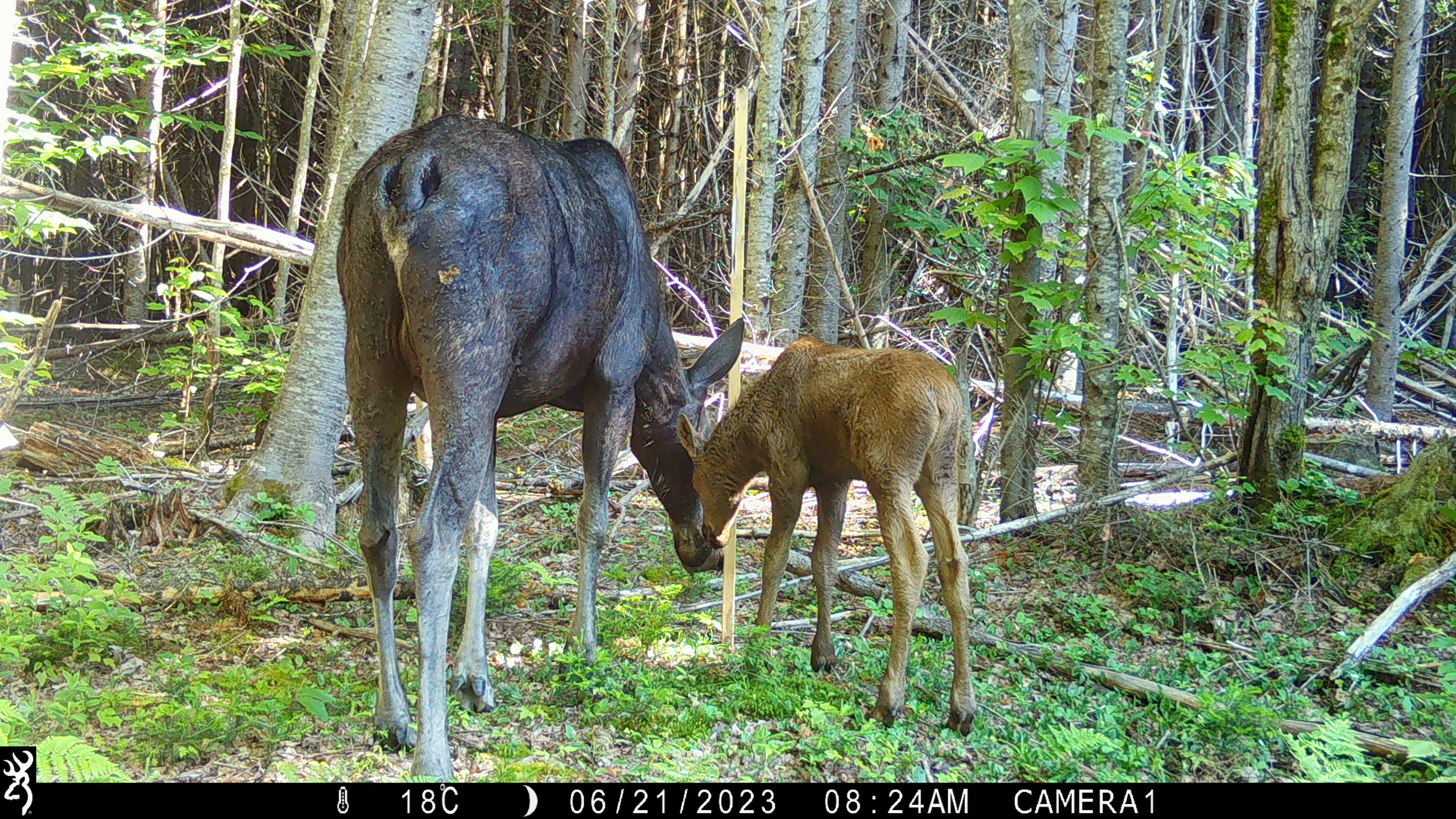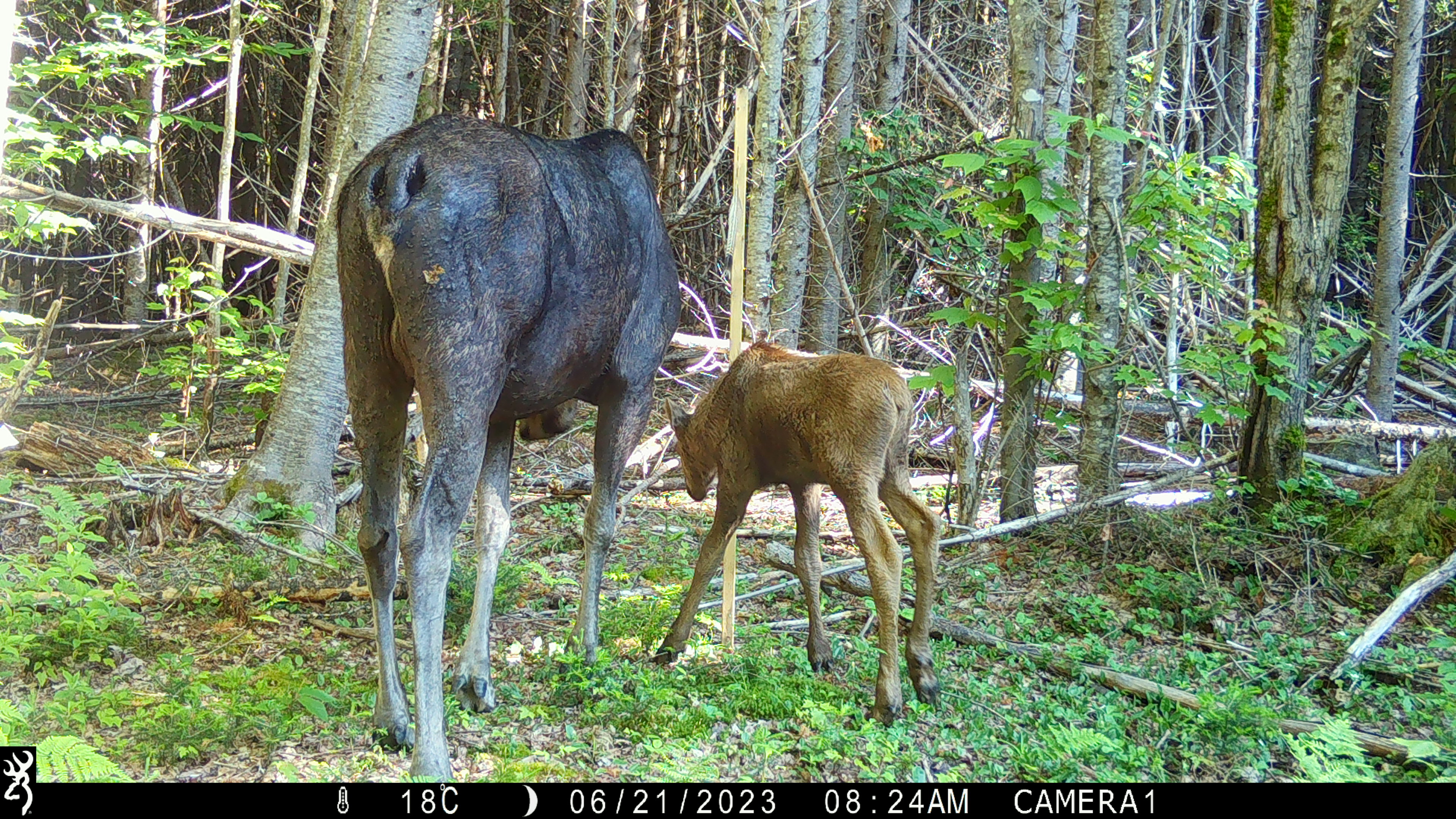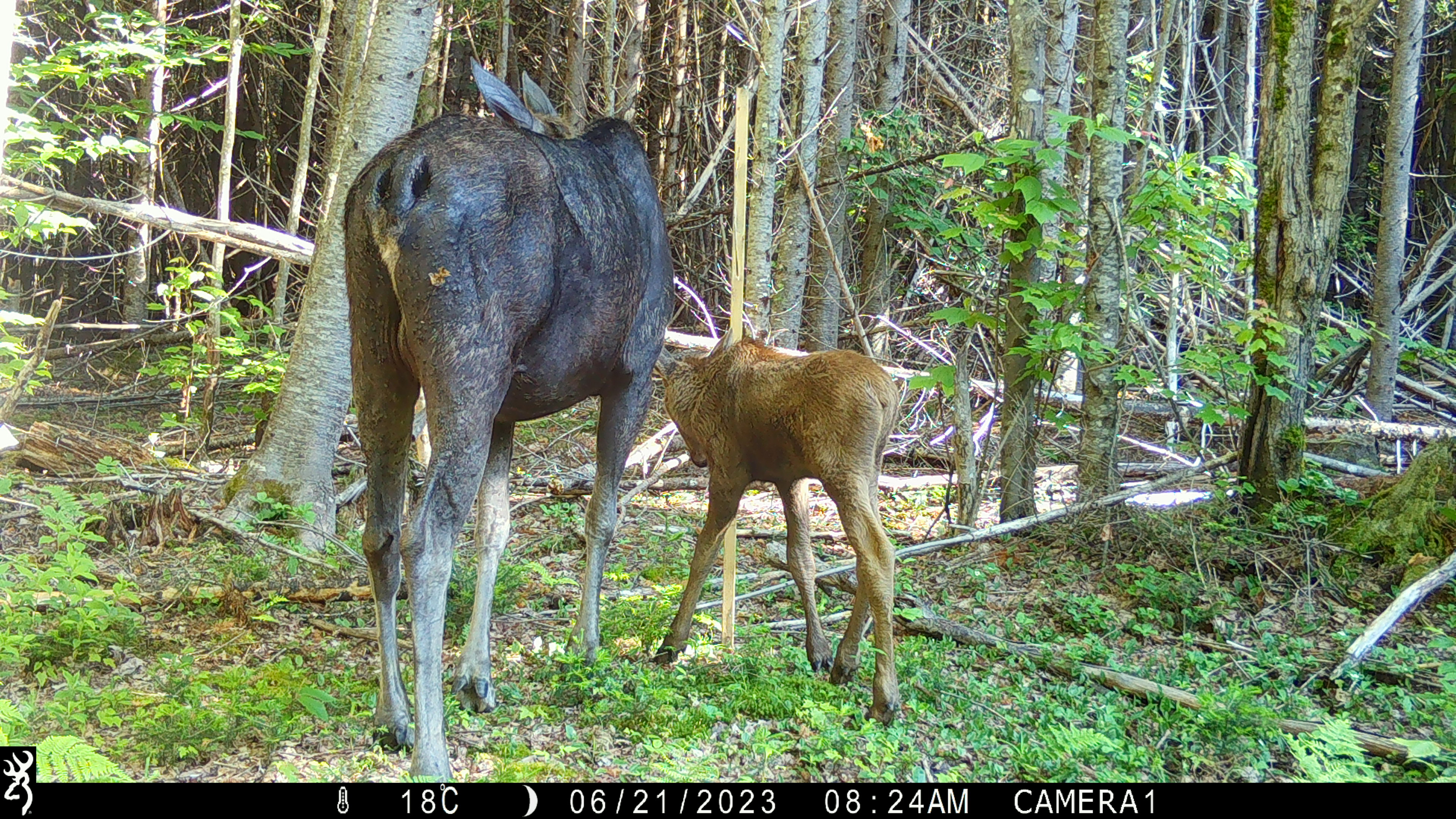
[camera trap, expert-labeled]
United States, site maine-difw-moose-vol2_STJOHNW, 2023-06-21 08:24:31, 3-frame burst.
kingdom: Animalia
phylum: Chordata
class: Mammalia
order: Artiodactyla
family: Cervidae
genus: Alces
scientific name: Alces alces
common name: moose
Moose (Alces alces).